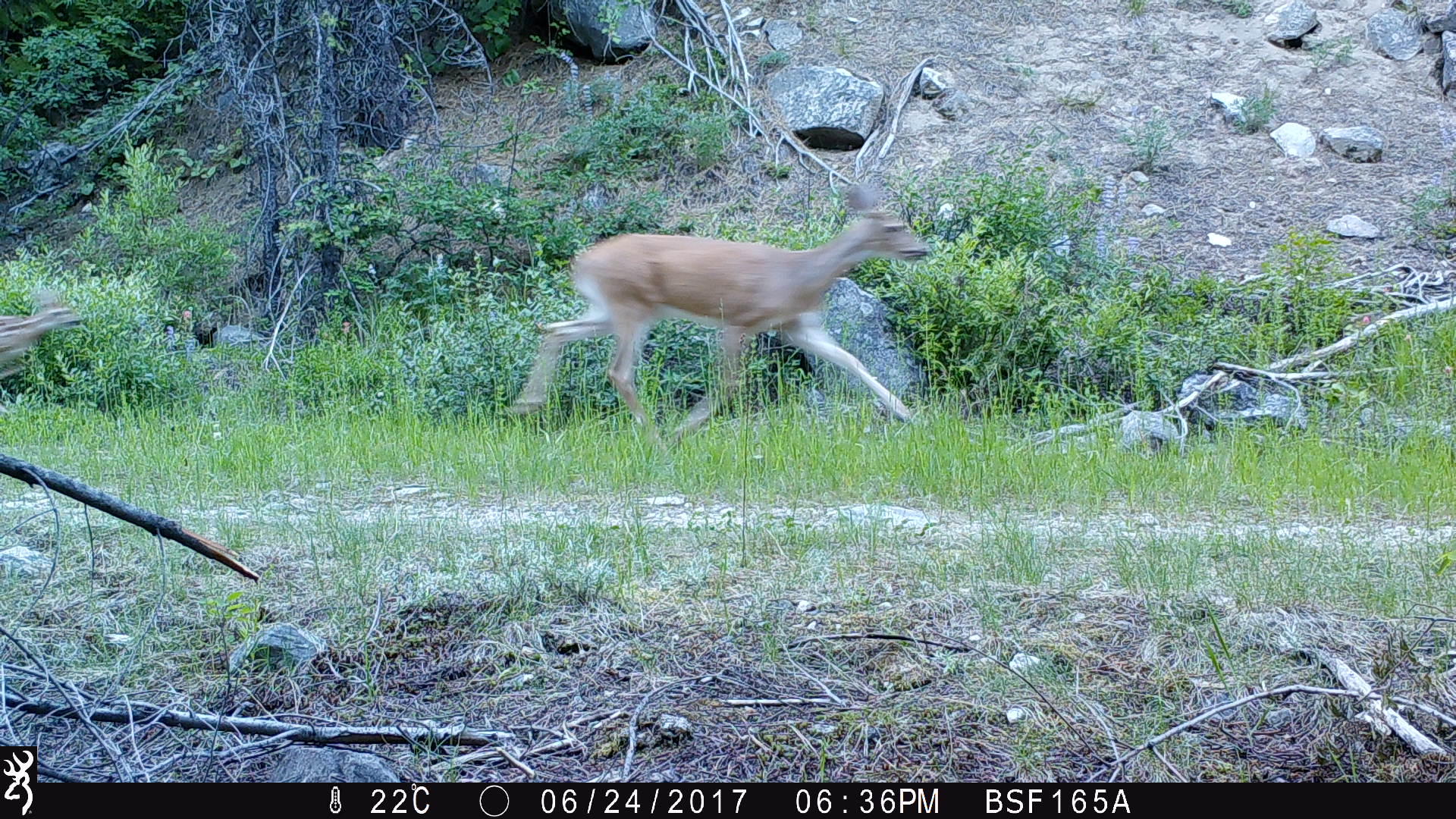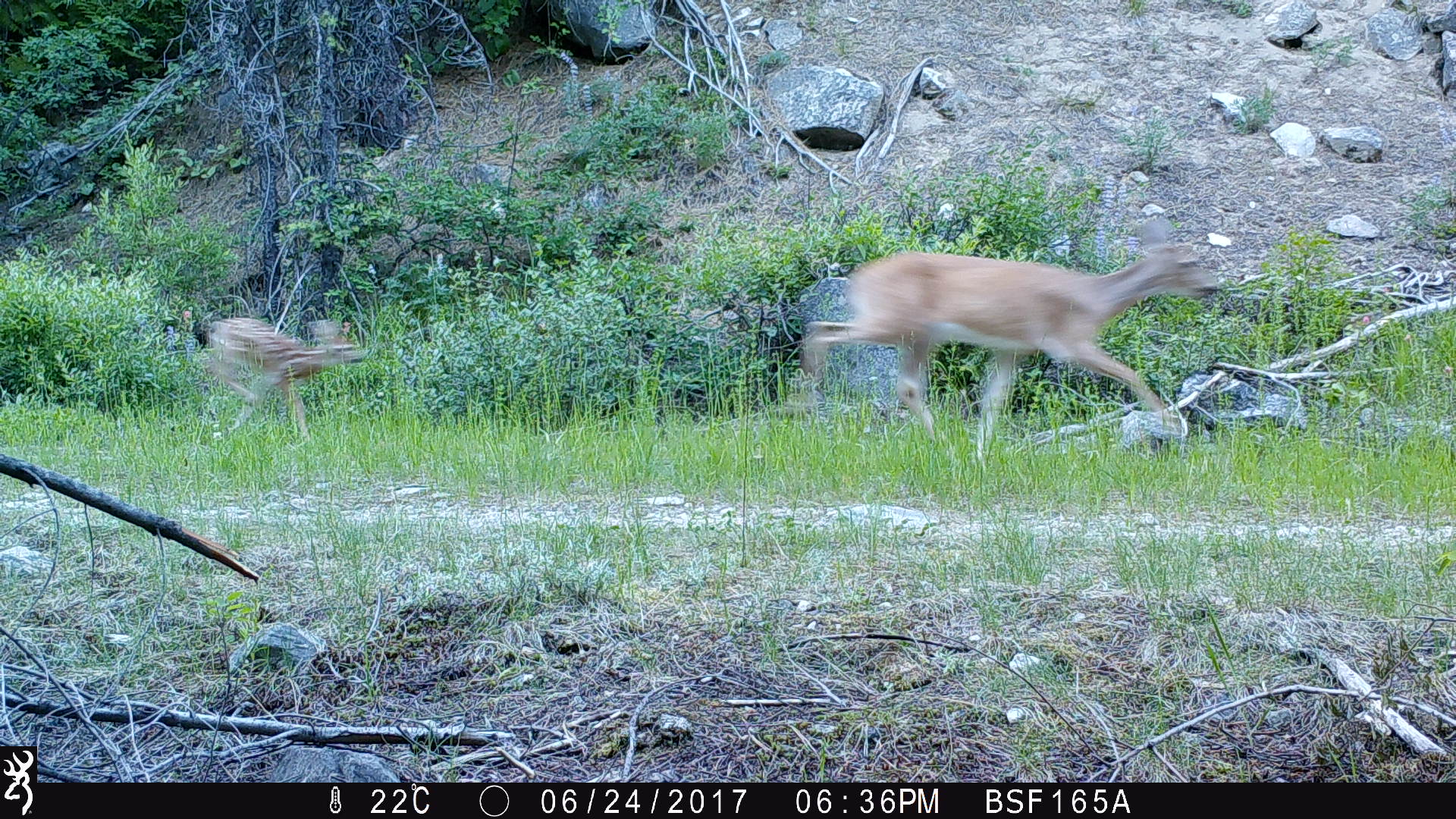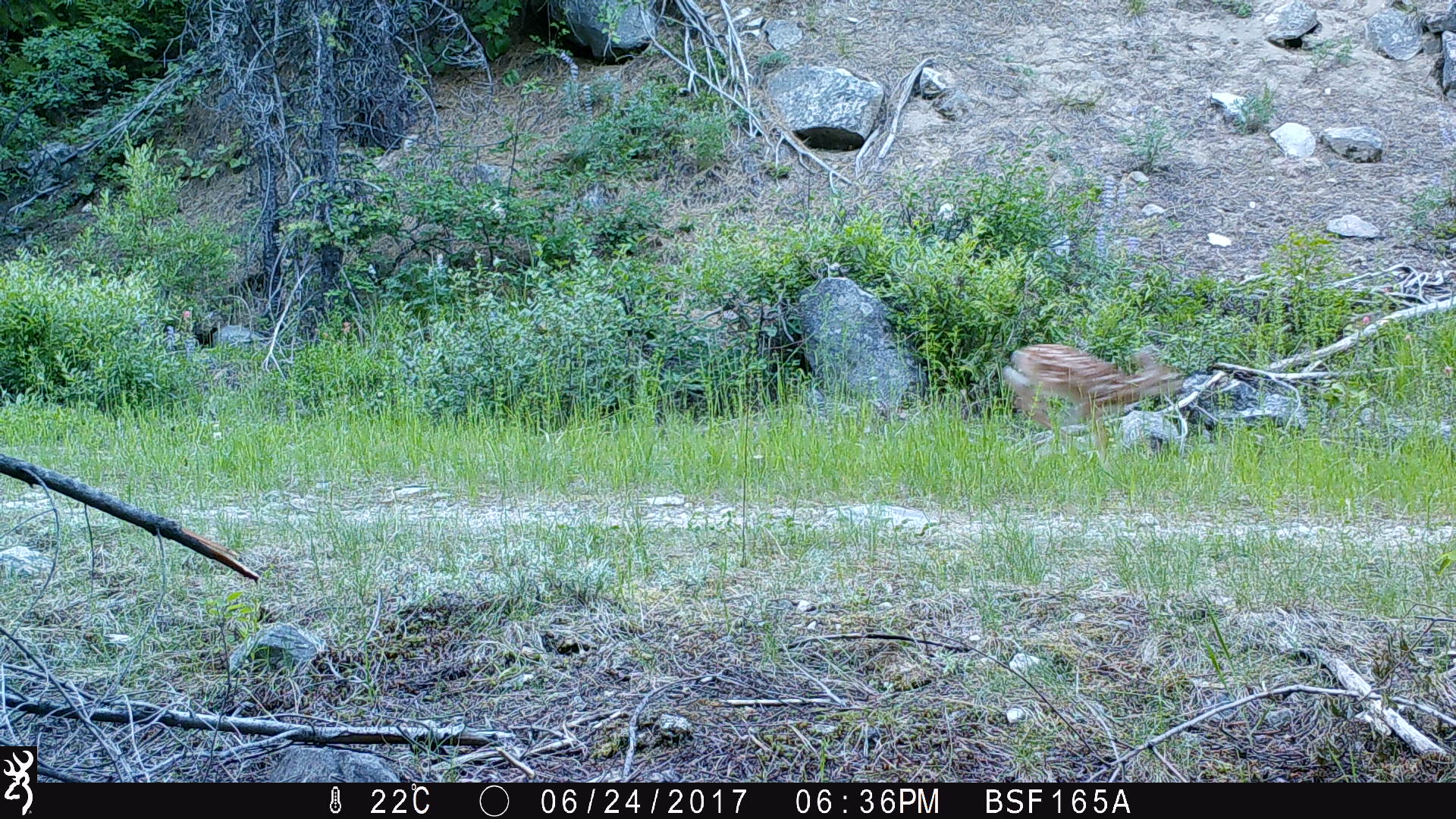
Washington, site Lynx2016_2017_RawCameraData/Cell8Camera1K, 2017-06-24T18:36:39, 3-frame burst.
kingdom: Animalia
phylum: Chordata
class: Mammalia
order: Artiodactyla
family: Cervidae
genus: Odocoileus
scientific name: Odocoileus virginianus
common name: white-tailed deer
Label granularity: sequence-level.